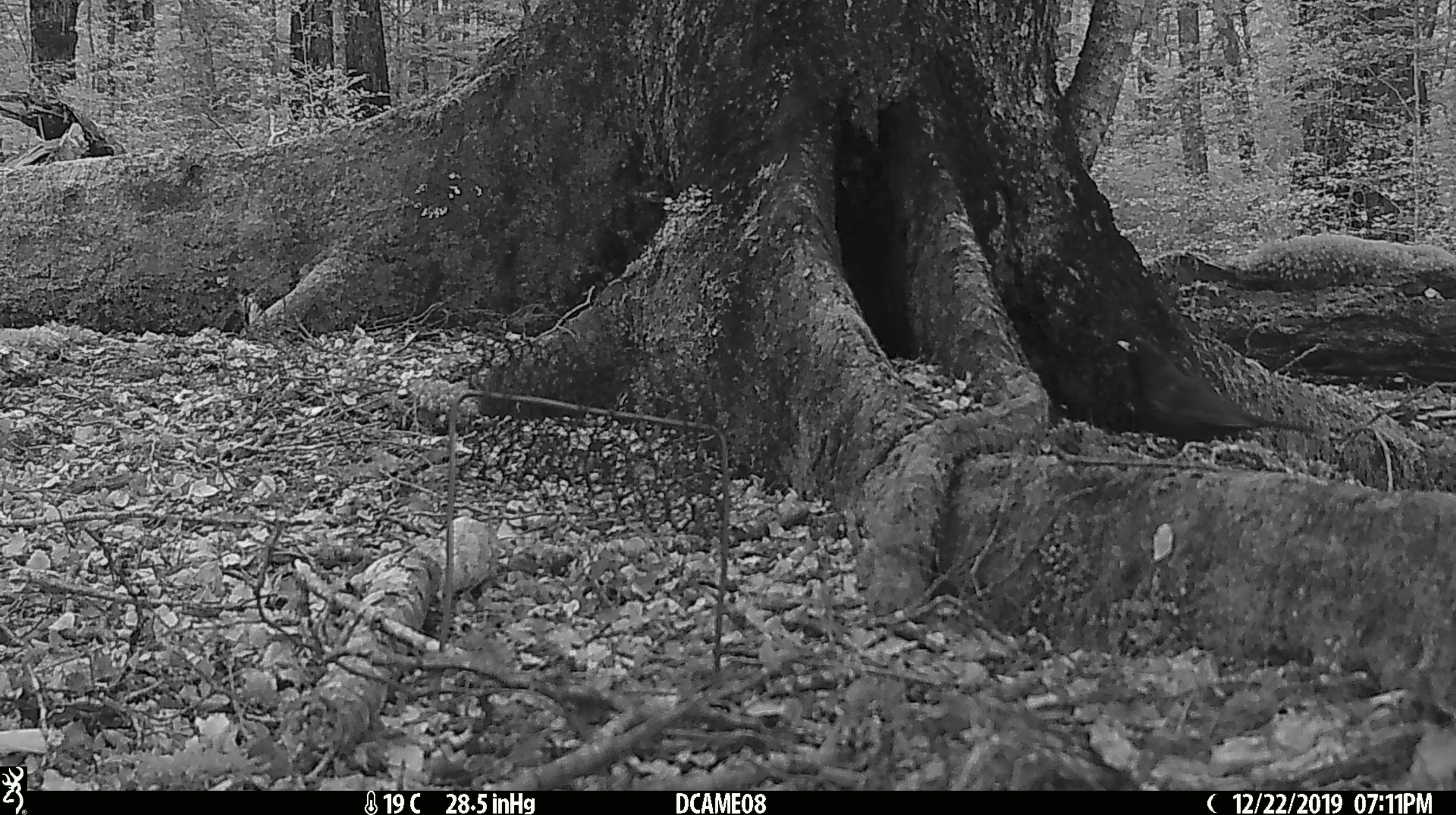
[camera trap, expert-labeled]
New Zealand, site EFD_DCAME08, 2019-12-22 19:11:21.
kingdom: Animalia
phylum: Chordata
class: Aves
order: Passeriformes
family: Turdidae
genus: Turdus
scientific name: Turdus merula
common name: eurasian blackbird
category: blackbird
Blackbird (eurasian blackbird) (Turdus merula).